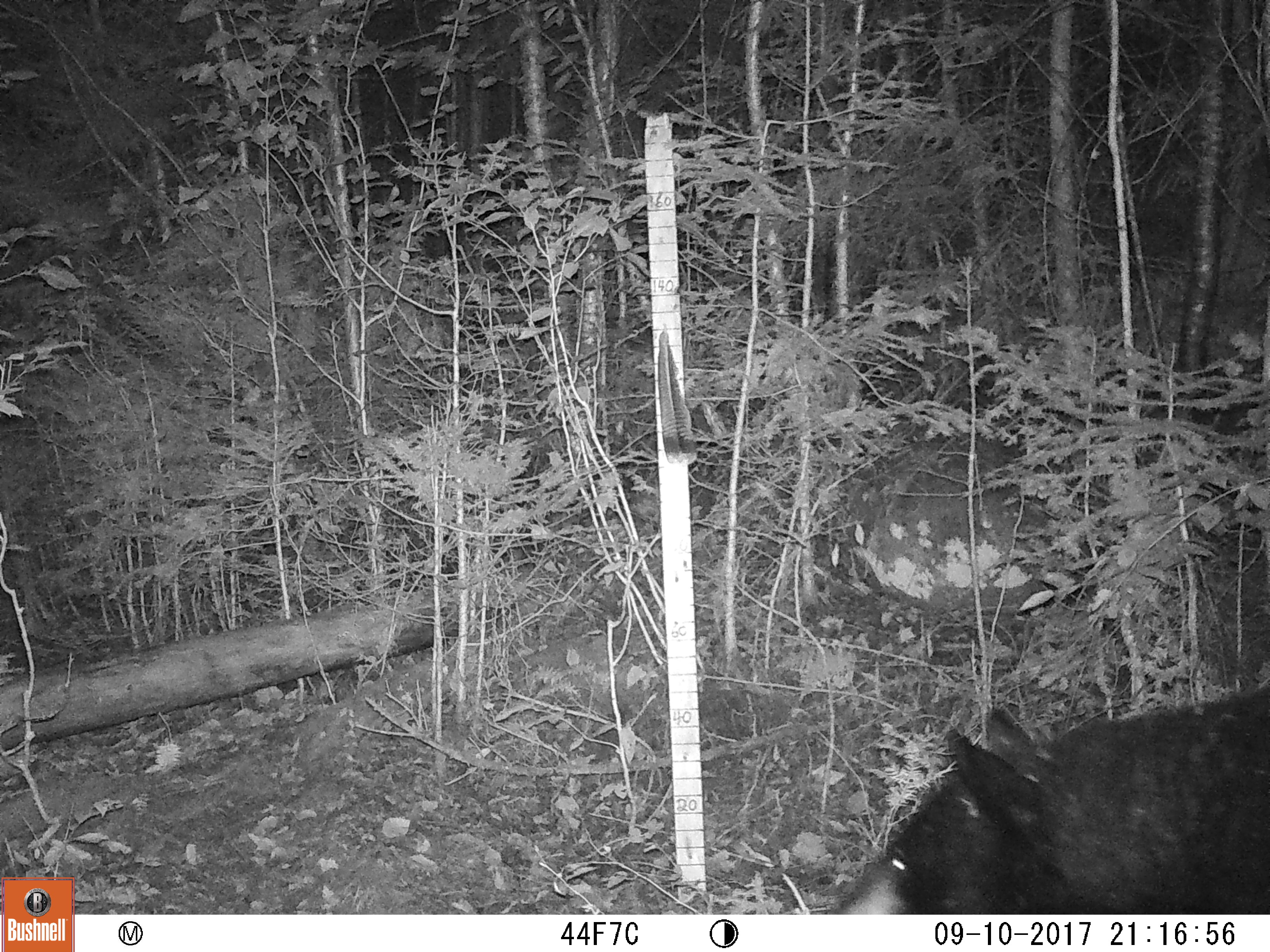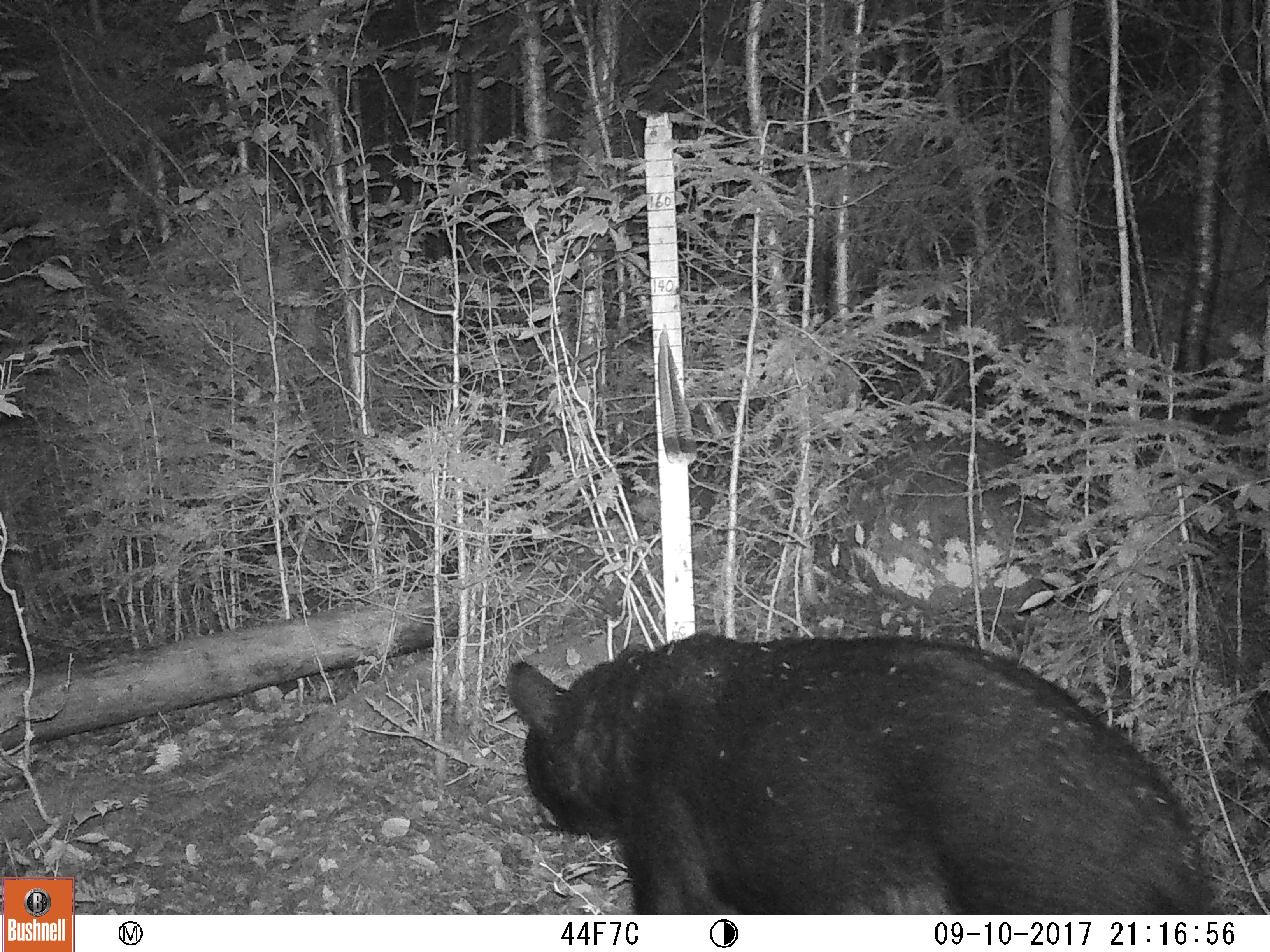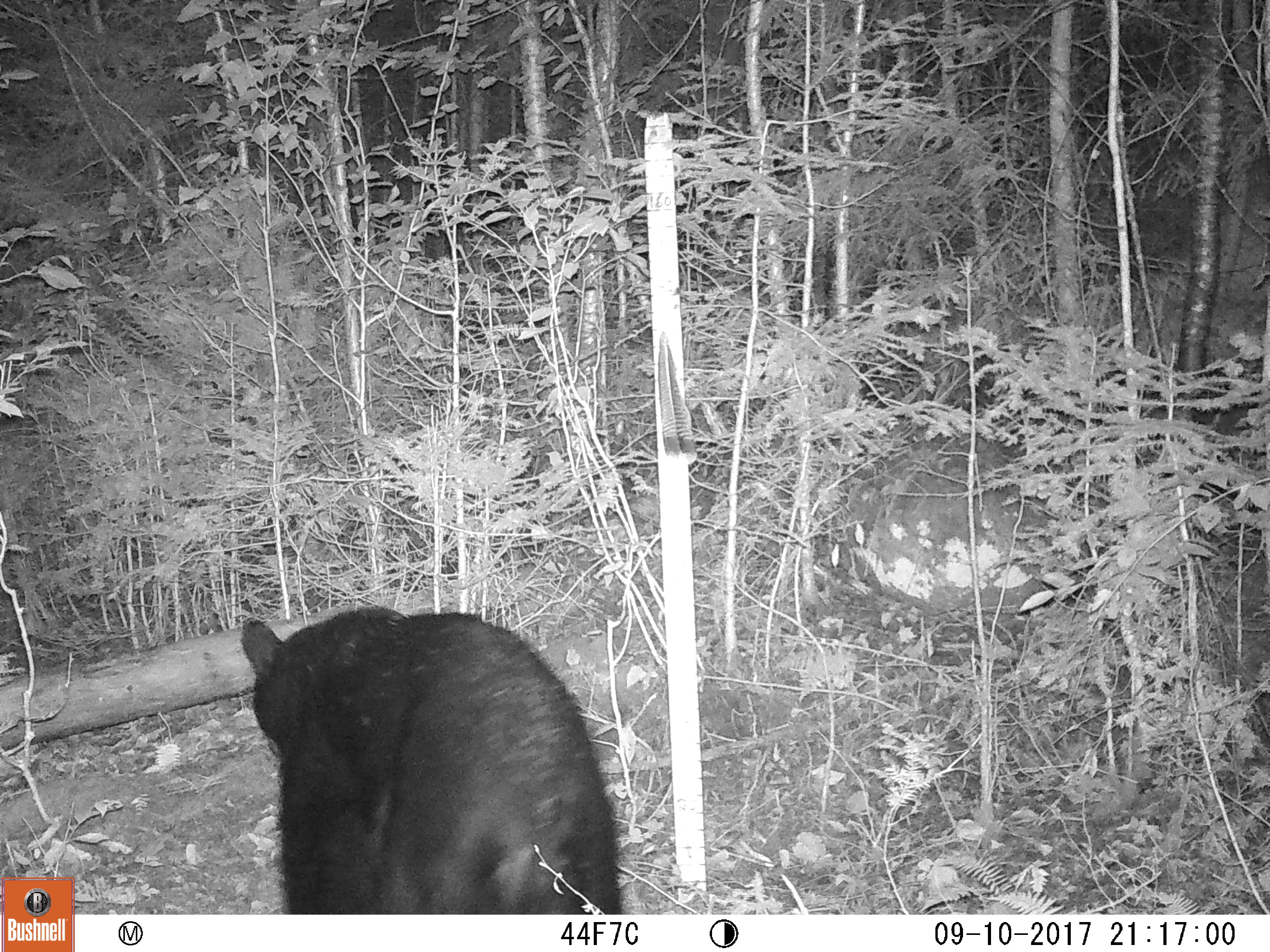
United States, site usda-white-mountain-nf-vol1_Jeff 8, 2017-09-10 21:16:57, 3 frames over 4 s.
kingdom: Animalia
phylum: Chordata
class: Mammalia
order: Carnivora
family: Ursidae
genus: Ursus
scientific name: Ursus americanus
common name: black bear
Black bear (Ursus americanus).